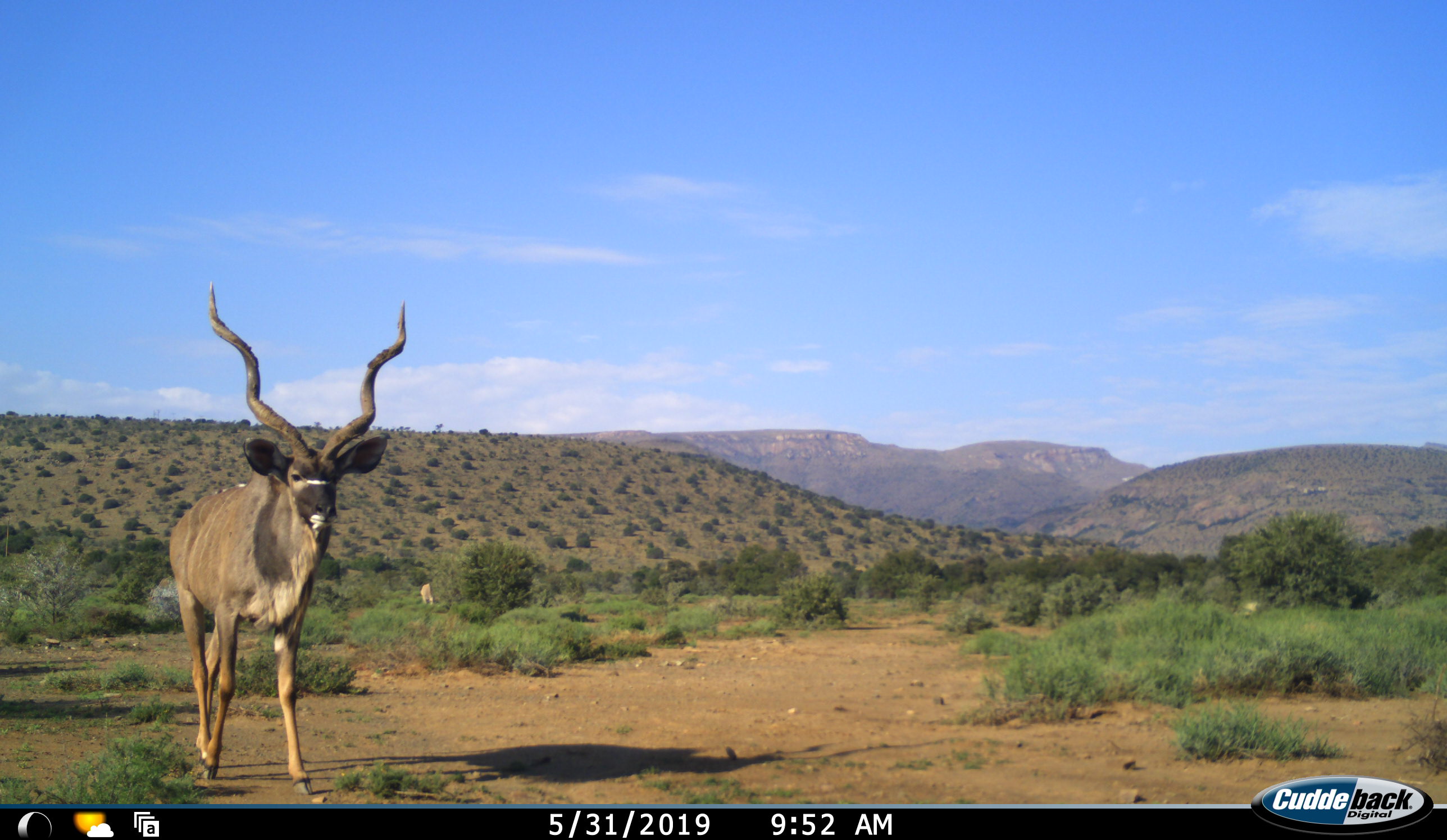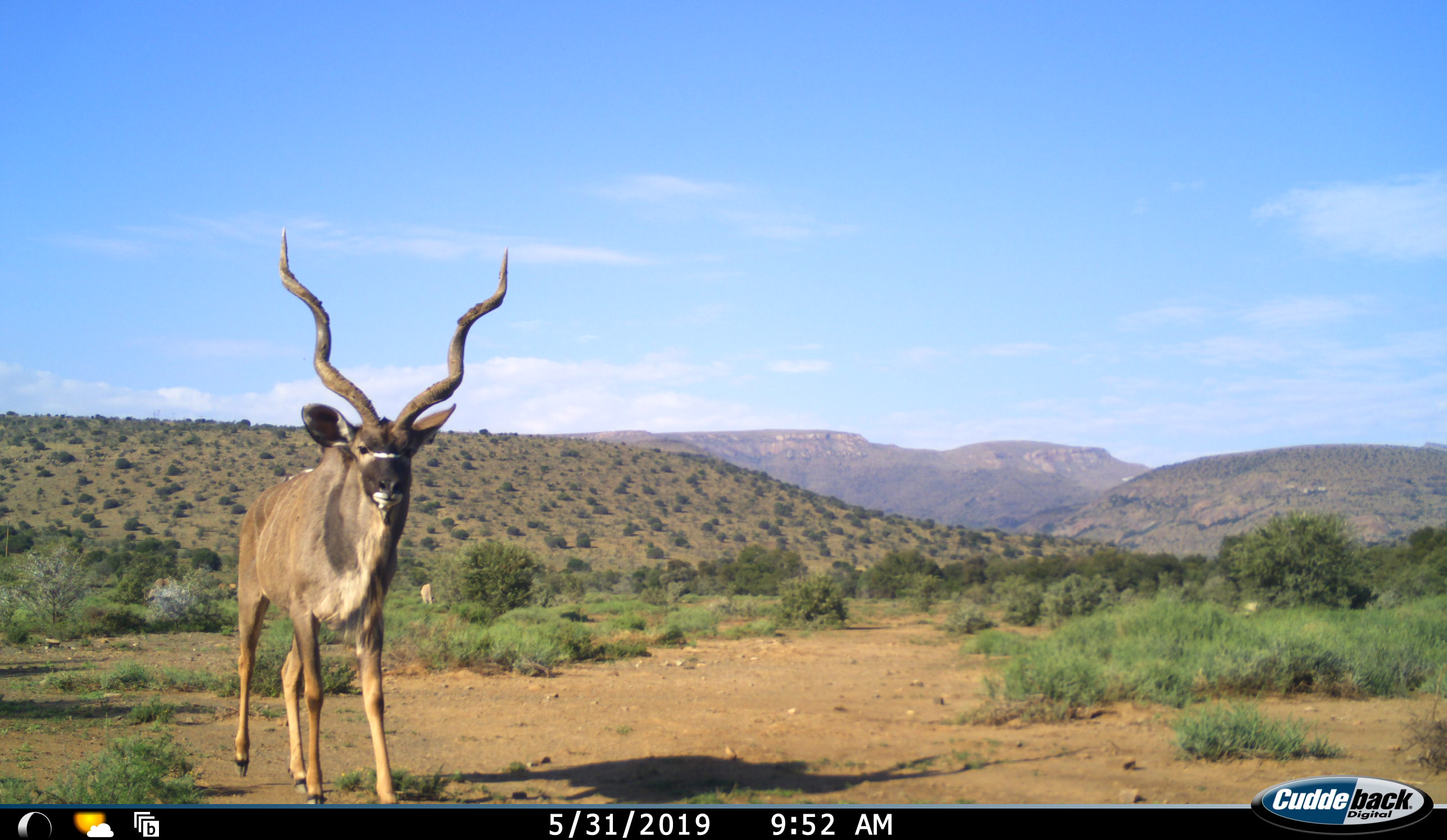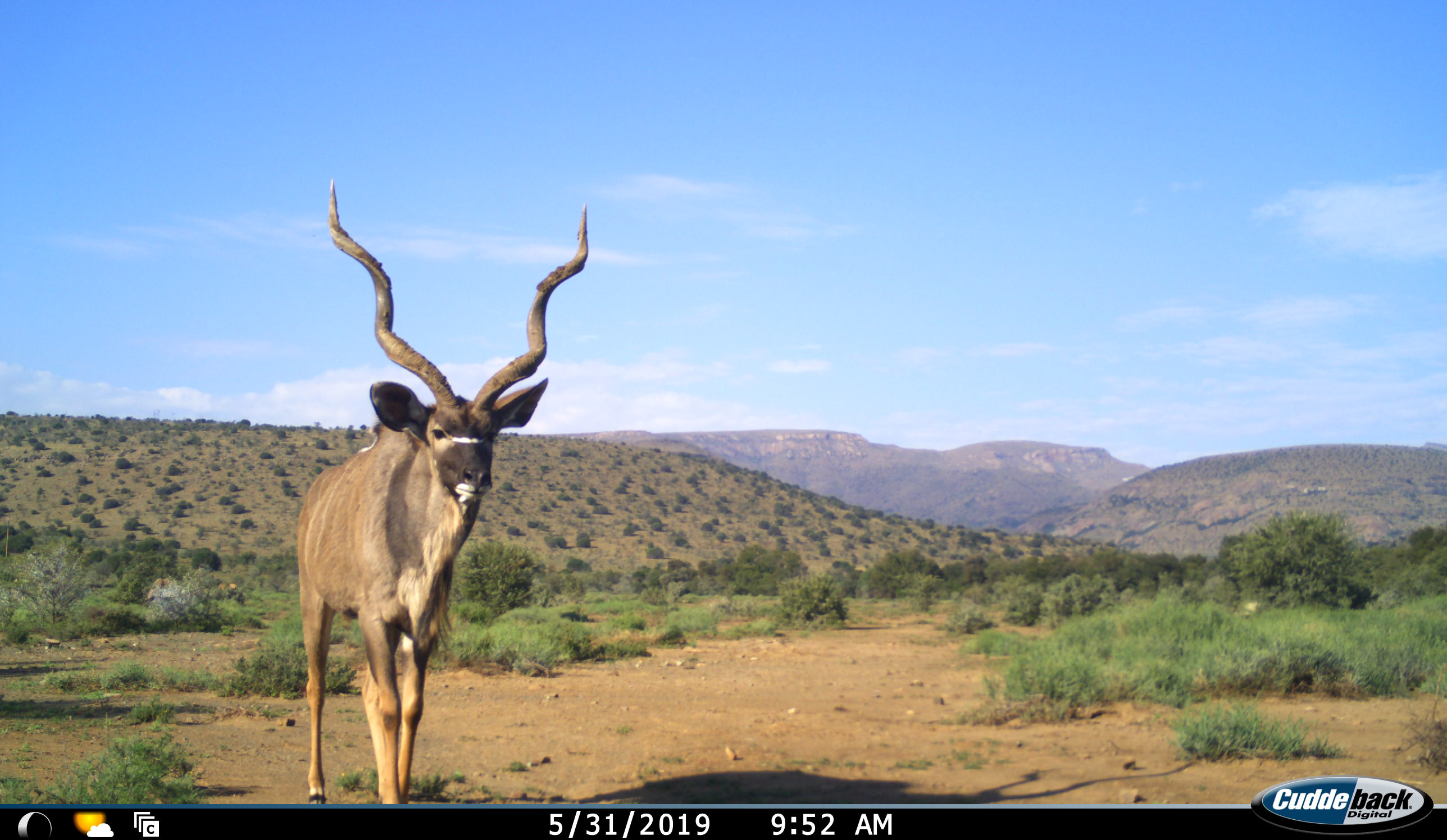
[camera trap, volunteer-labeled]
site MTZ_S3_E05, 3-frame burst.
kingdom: Animalia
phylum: Chordata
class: Mammalia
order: Artiodactyla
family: Bovidae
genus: Tragelaphus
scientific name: Tragelaphus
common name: kudu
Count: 1.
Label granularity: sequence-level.